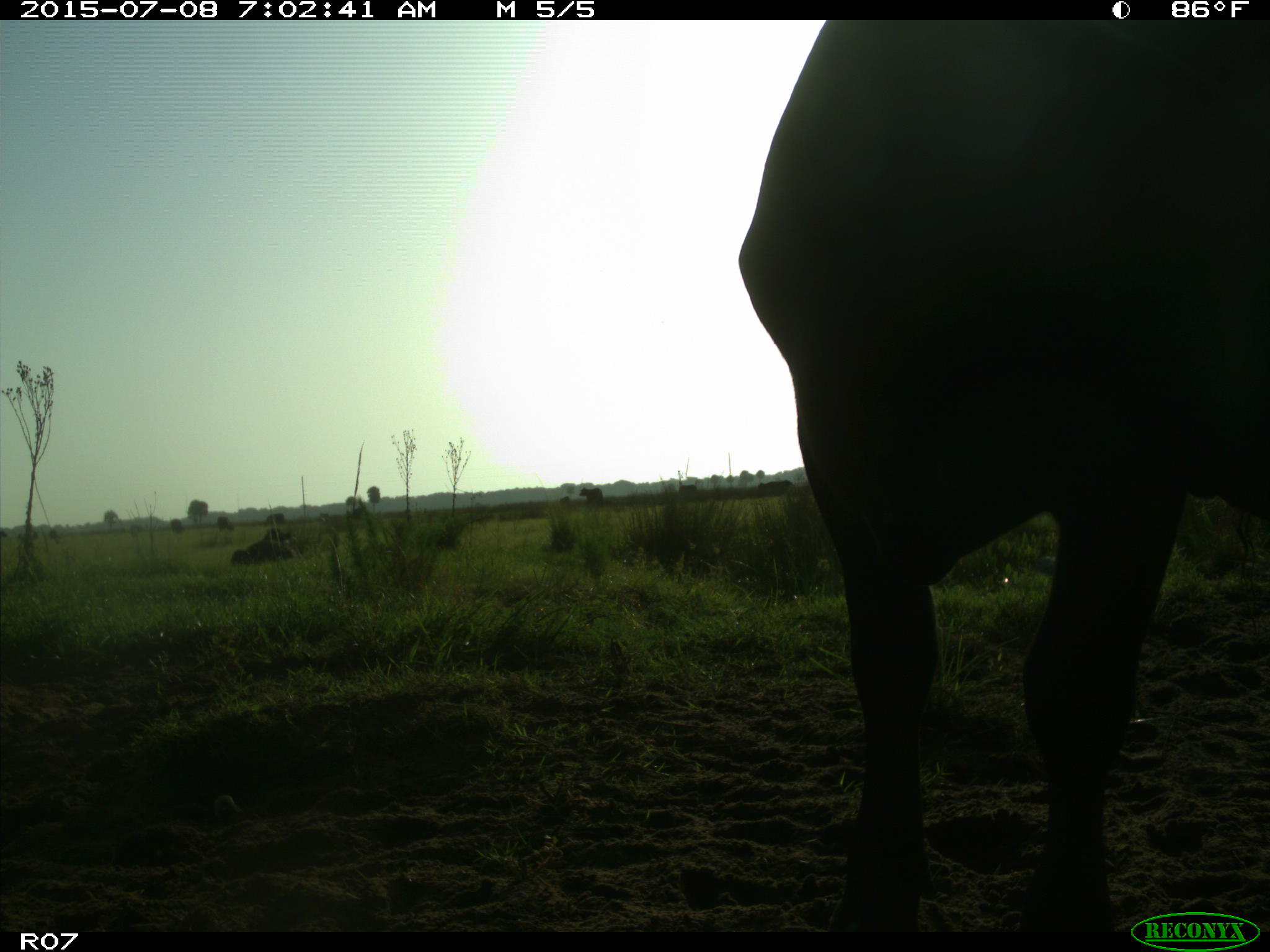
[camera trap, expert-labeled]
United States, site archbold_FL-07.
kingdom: Animalia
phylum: Chordata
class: Mammalia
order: Artiodactyla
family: Bovidae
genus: Bos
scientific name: Bos taurus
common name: domestic cow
Bos taurus (domestic cow).